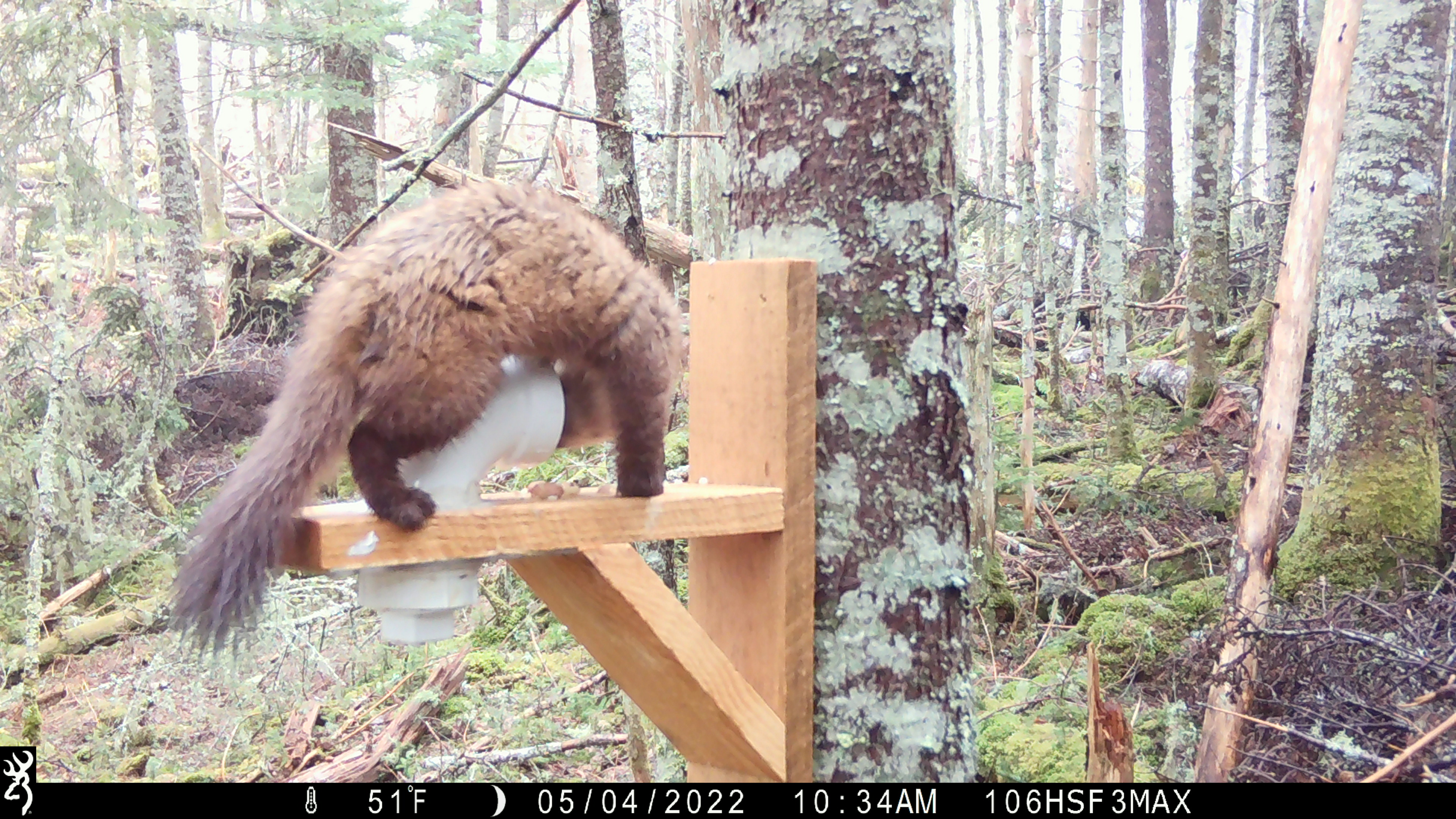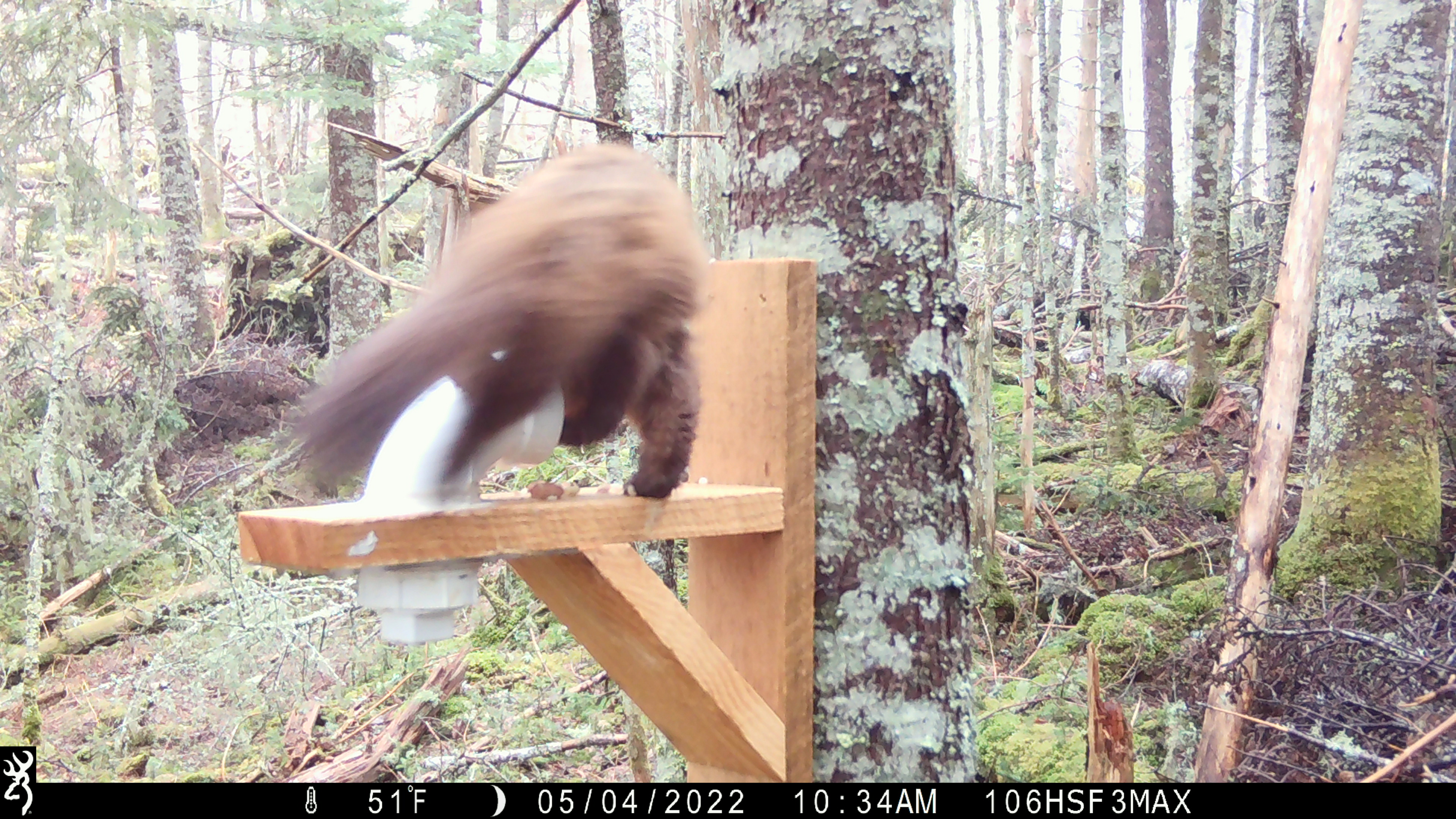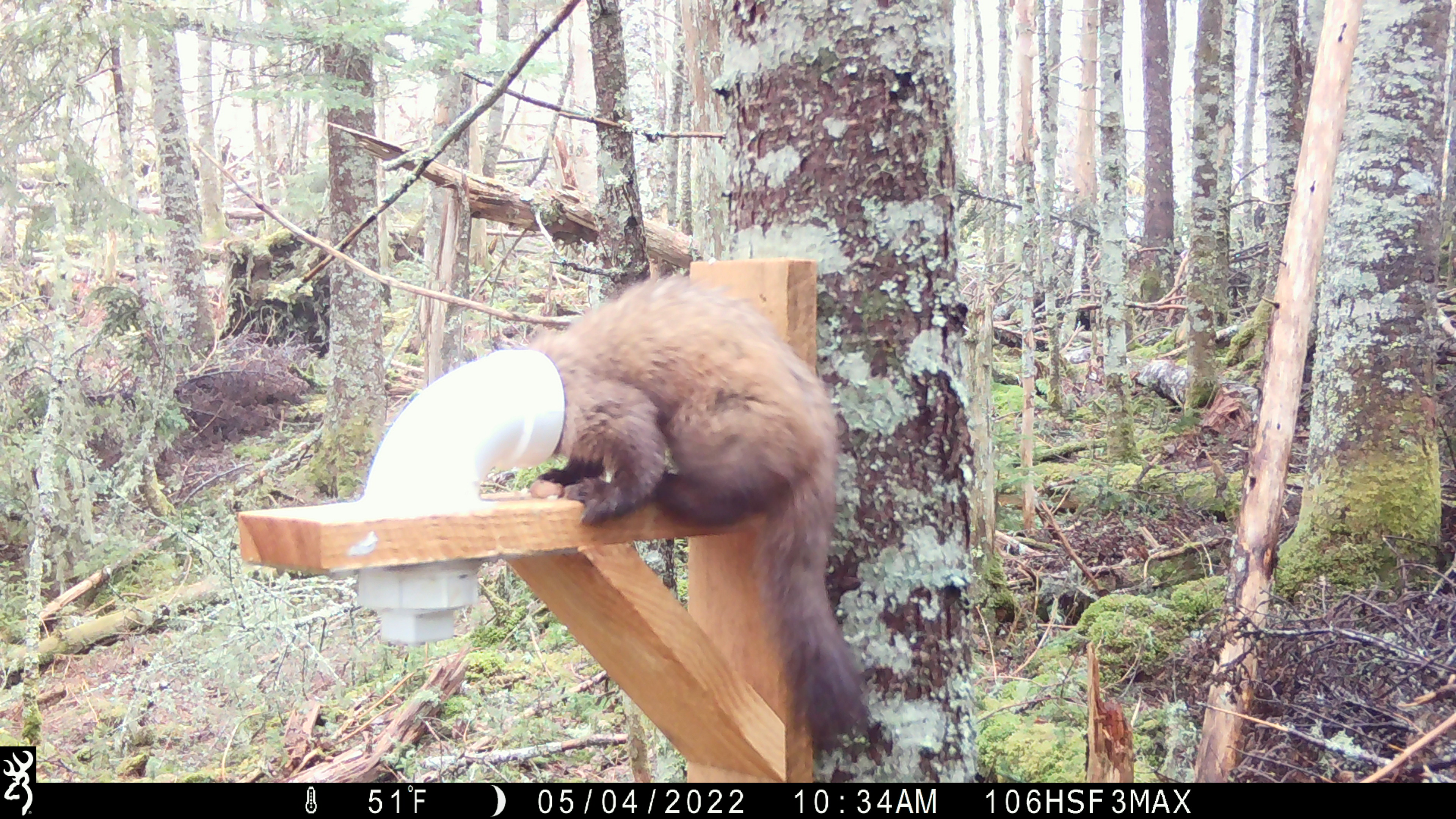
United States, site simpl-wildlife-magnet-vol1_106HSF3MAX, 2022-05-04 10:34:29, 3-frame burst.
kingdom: Animalia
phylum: Chordata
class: Mammalia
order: Carnivora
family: Mustelidae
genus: Martes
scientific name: Martes americana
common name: american marten